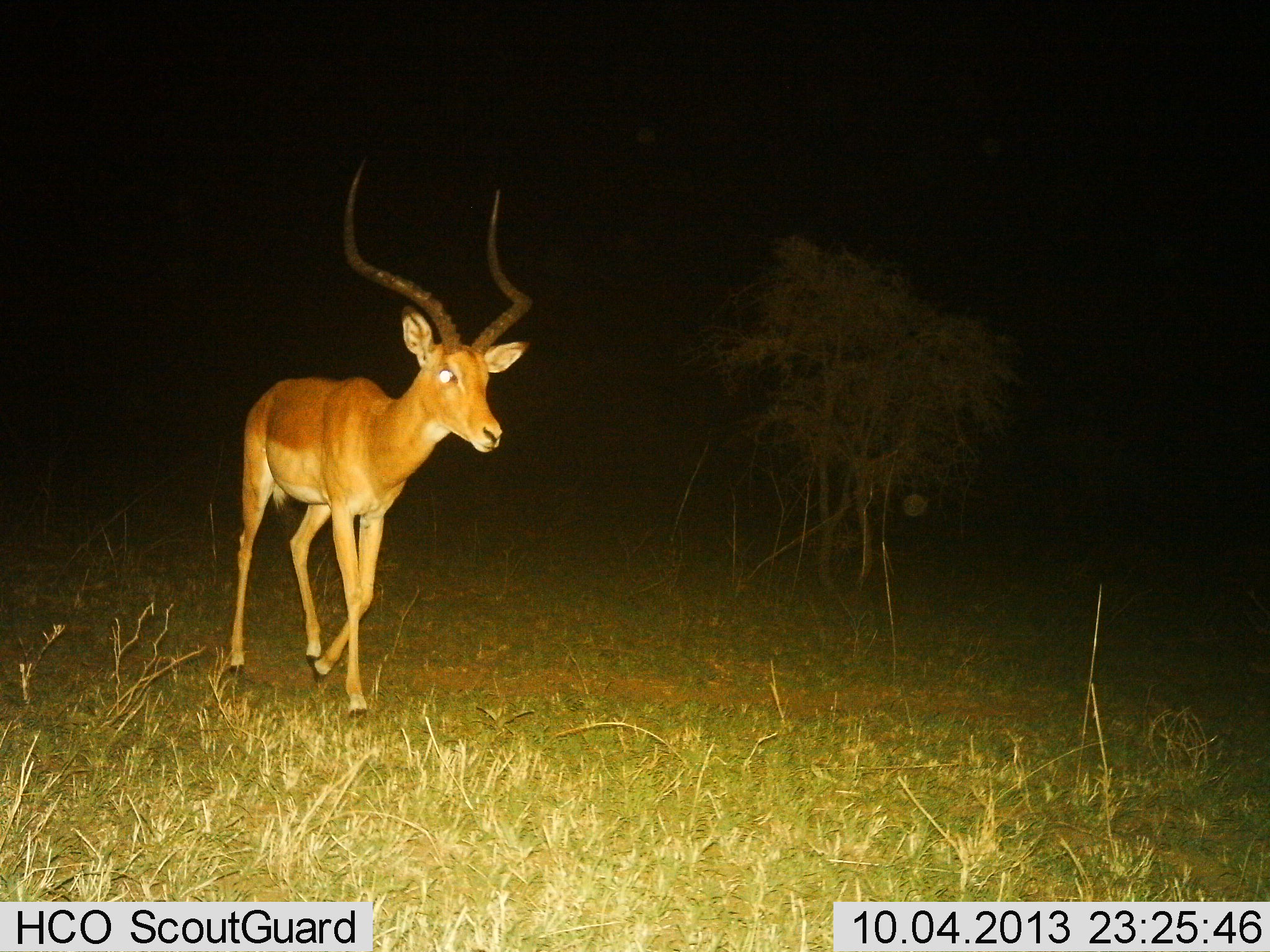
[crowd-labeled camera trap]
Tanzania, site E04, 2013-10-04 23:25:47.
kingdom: Animalia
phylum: Chordata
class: Mammalia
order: Artiodactyla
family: Bovidae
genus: Aepyceros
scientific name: Aepyceros melampus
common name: impala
Impala (Aepyceros melampus), count 1. Behavior (volunteer vote fractions): standing 0%, resting 0%, moving 100%, interacting 0%. Young present (vote fraction): 0%. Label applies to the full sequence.